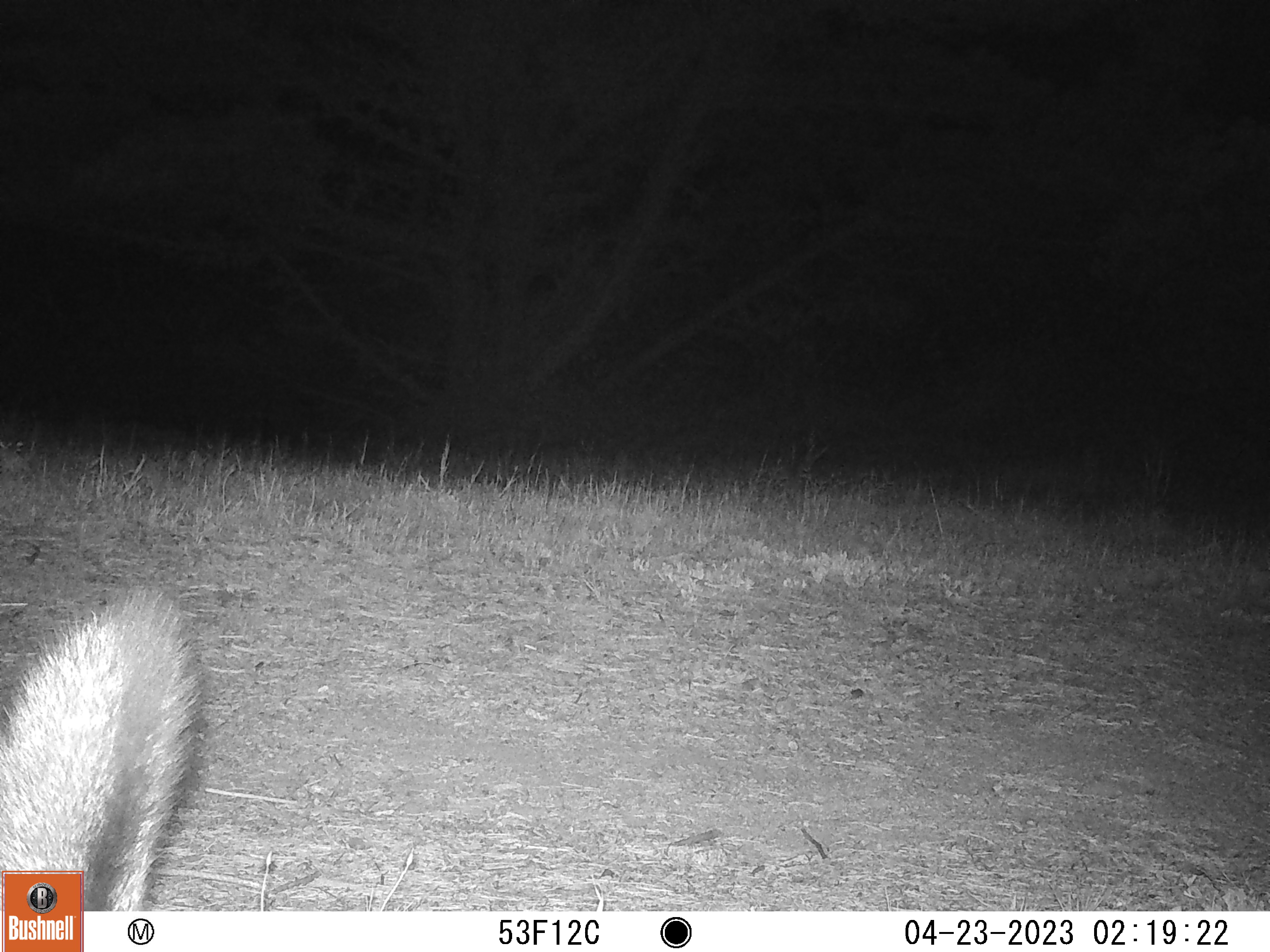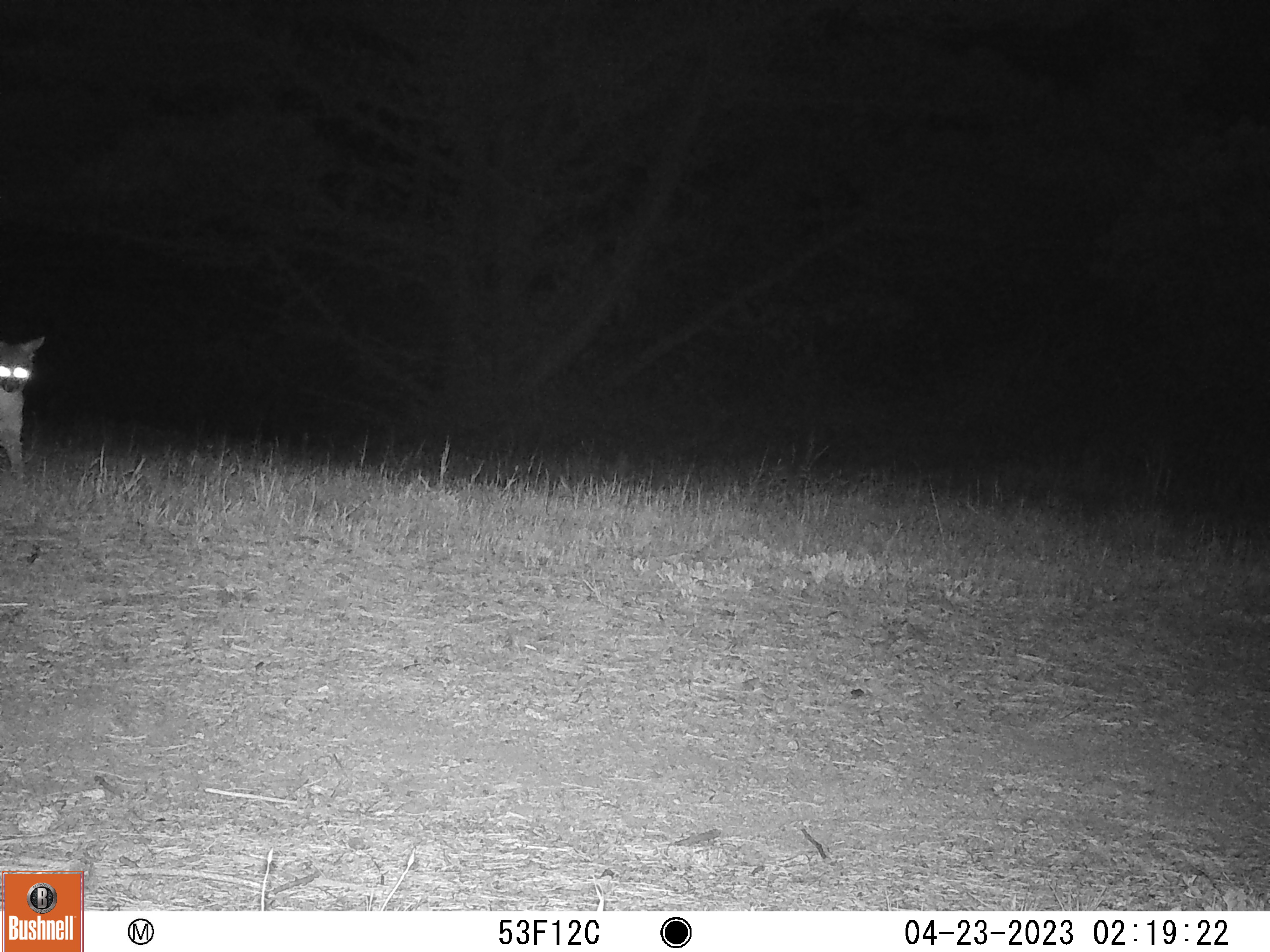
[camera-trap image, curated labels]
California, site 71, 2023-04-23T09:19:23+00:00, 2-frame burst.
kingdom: Animalia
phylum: Chordata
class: Mammalia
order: Carnivora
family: Canidae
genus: Urocyon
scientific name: Urocyon cinereoargenteus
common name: gray fox